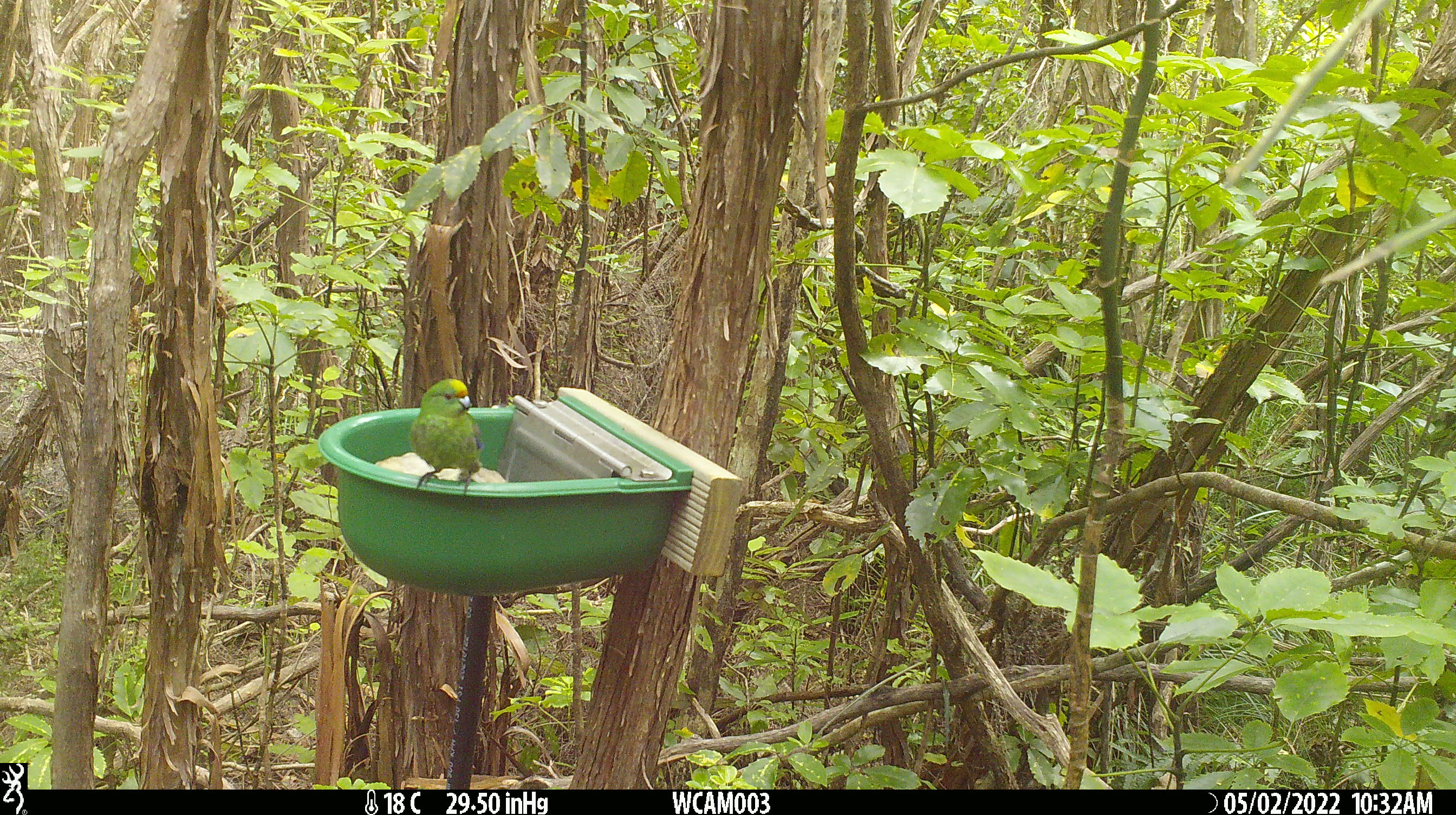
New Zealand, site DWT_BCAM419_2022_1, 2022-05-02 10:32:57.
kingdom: Animalia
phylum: Chordata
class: Aves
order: Psittaciformes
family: Psittaculidae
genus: Cyanoramphus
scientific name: Cyanoramphus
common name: parakeet